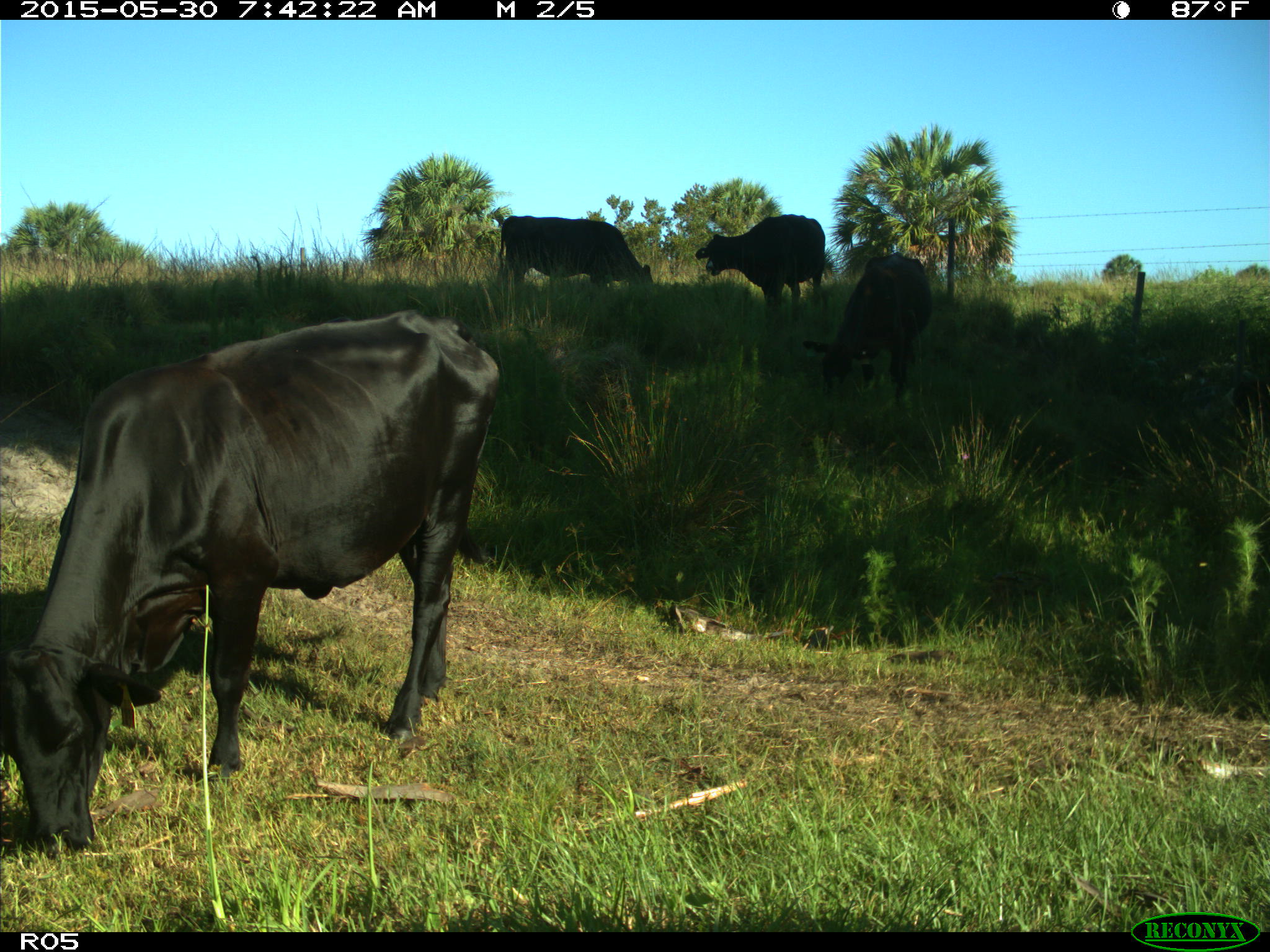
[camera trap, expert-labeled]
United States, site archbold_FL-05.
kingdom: Animalia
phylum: Chordata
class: Mammalia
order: Artiodactyla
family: Bovidae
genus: Bos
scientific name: Bos taurus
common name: domestic cow